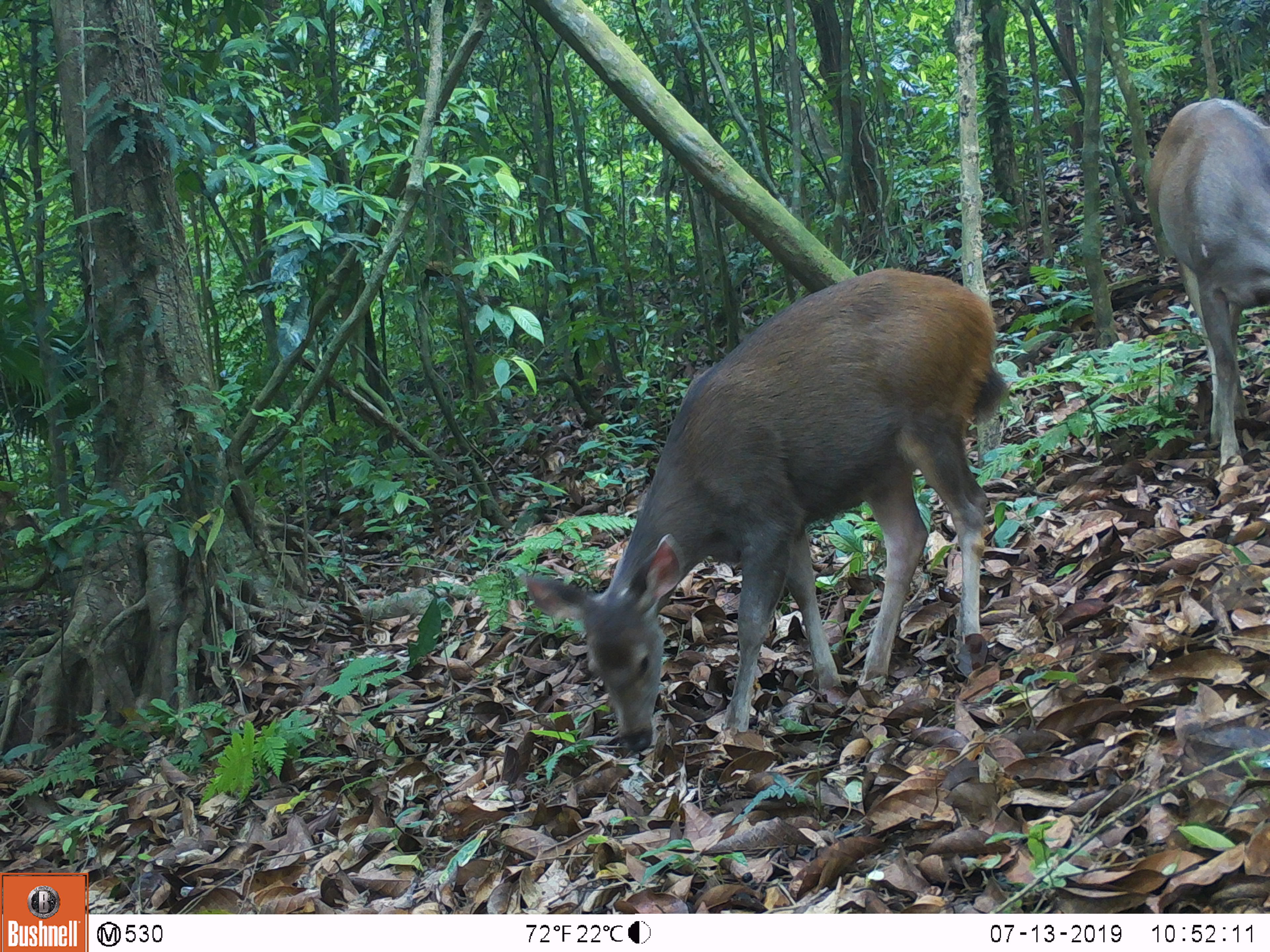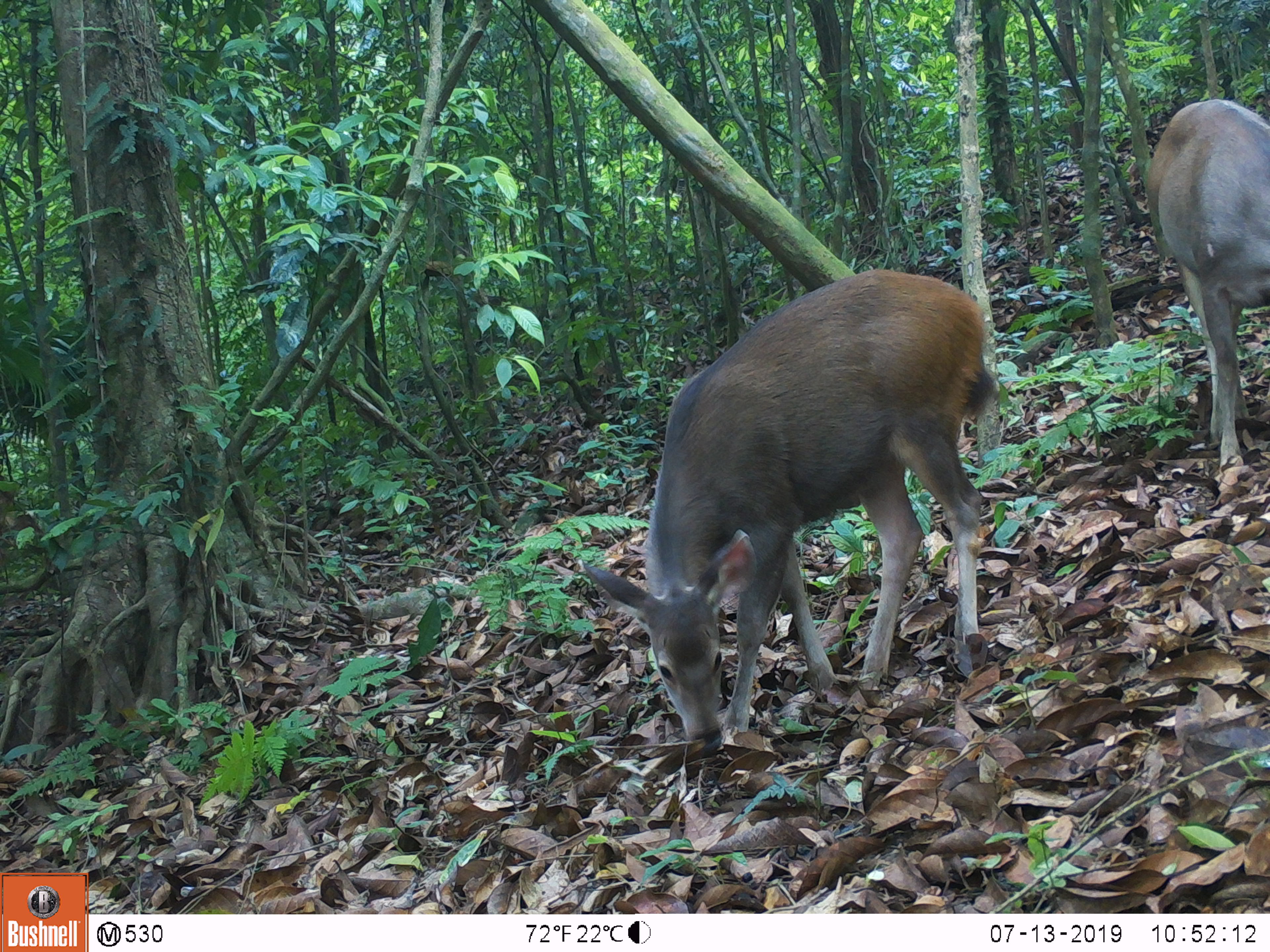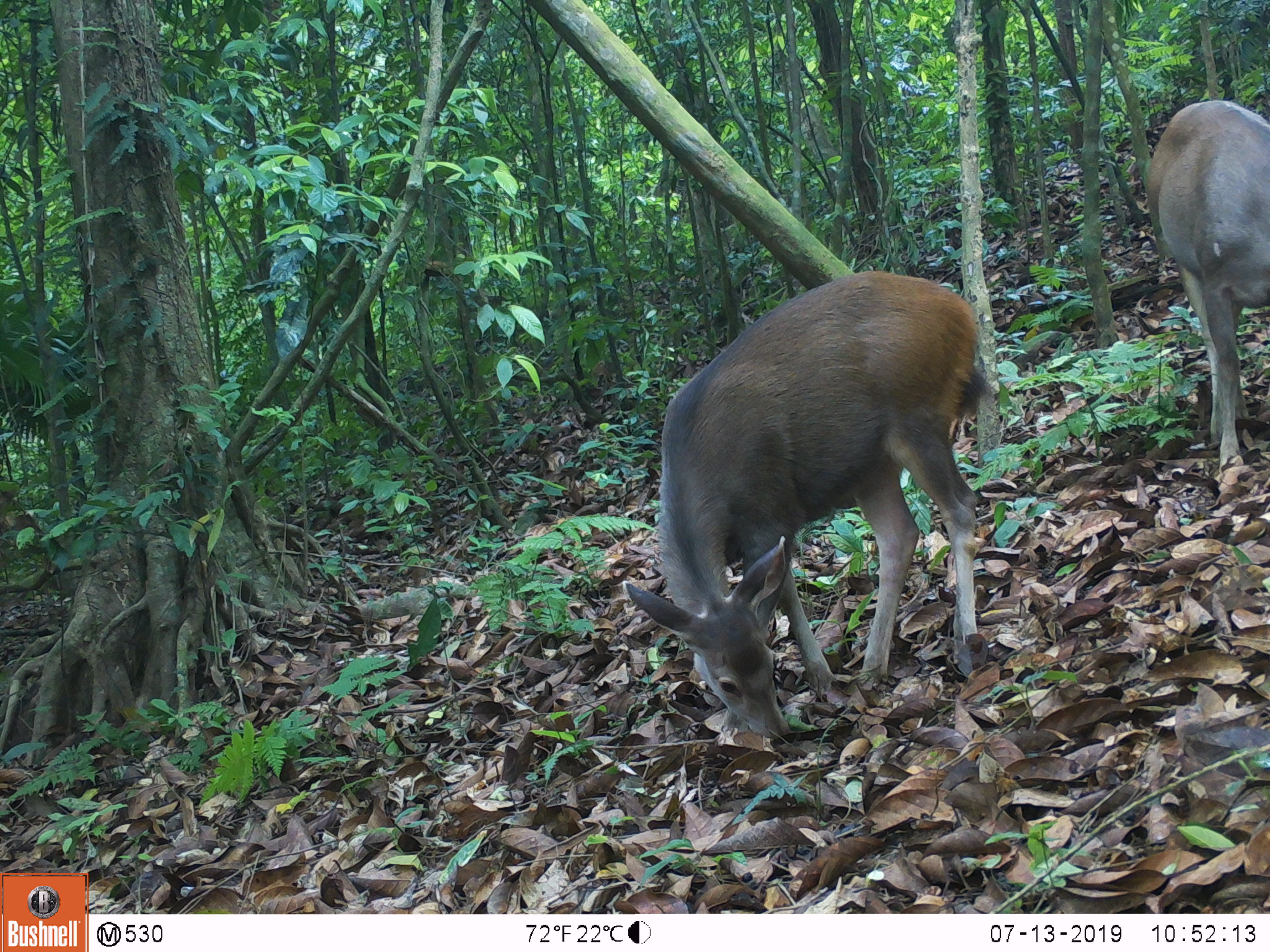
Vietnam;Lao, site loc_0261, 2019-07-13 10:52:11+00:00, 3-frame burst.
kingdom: Animalia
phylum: Chordata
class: Mammalia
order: Artiodactyla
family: Cervidae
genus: Rusa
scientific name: Rusa unicolor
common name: sambar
Sambar (Rusa unicolor). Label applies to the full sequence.